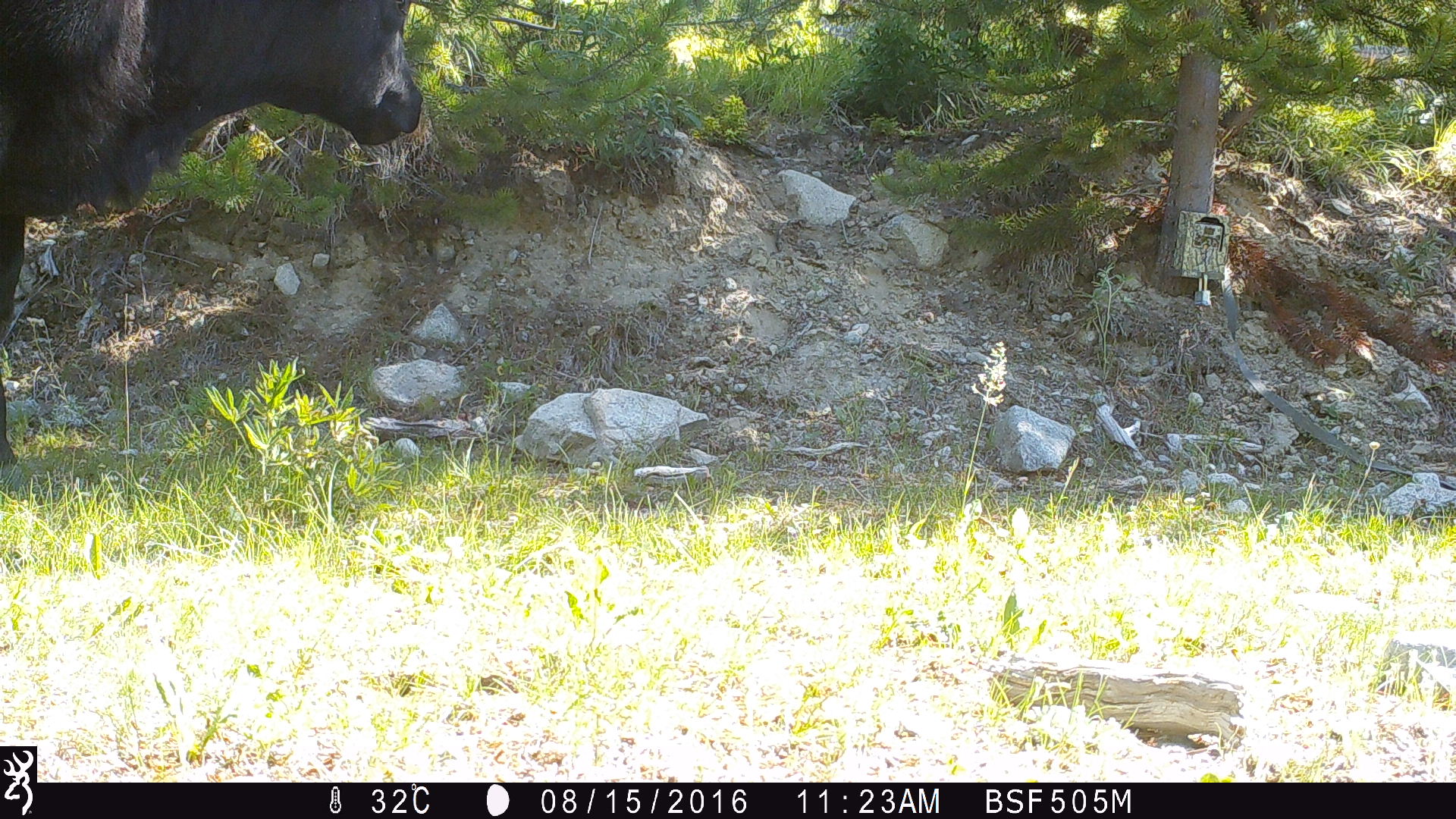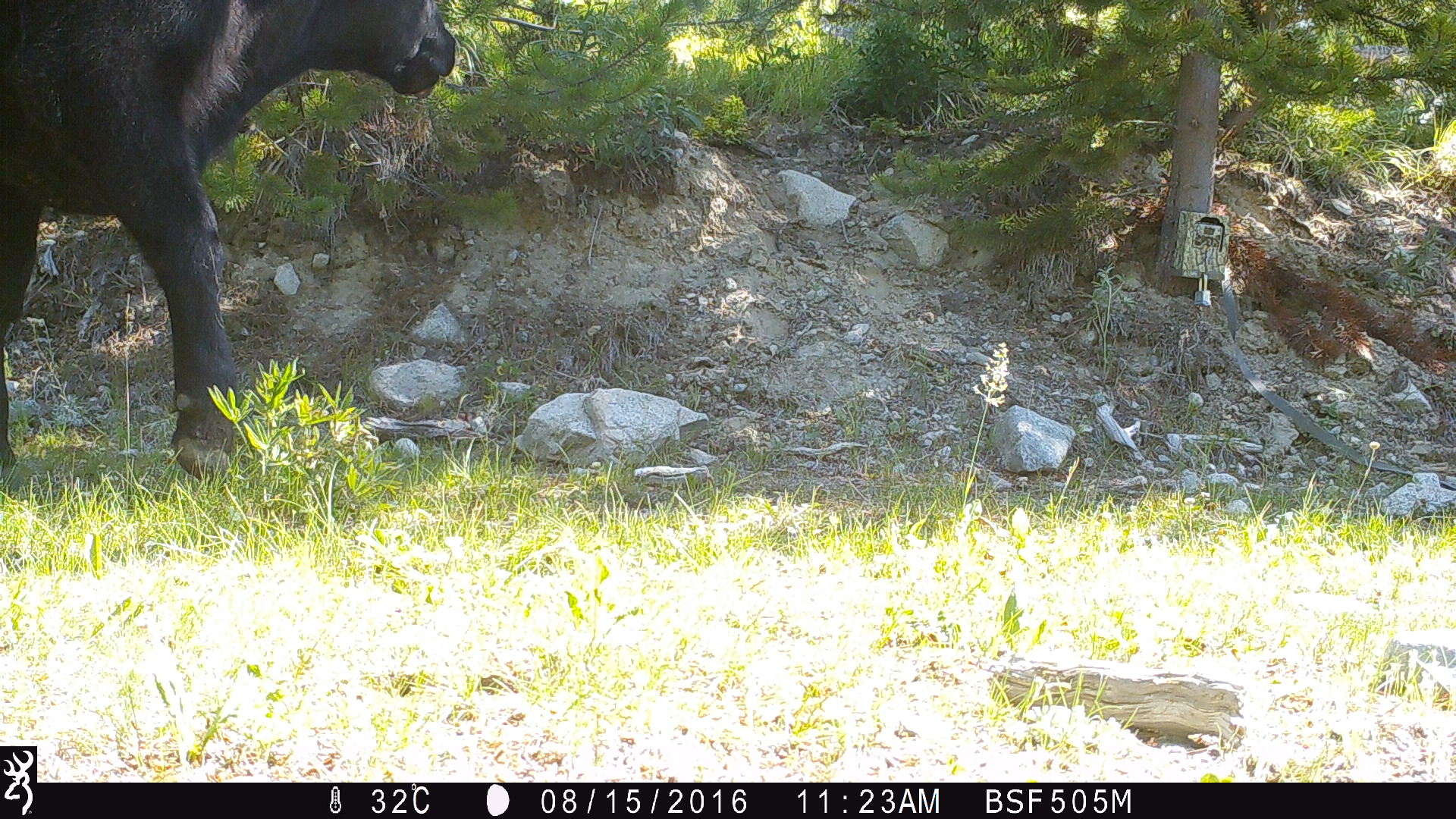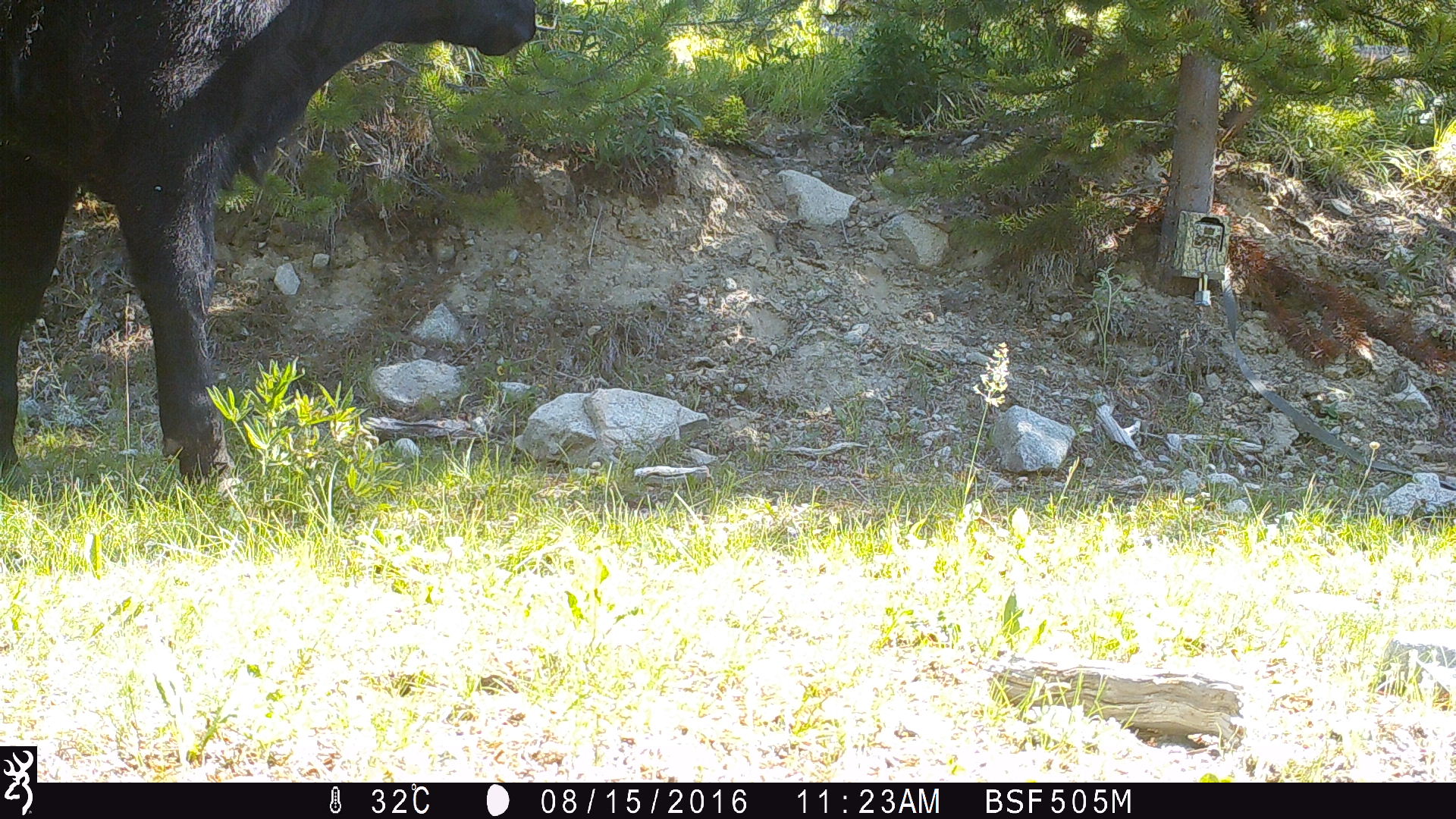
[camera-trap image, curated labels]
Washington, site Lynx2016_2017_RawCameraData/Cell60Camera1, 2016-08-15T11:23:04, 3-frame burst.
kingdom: Animalia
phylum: Chordata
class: Mammalia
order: Artiodactyla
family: Bovidae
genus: Bos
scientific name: Bos taurus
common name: domestic cattle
Domestic cattle (Bos taurus). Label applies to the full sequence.